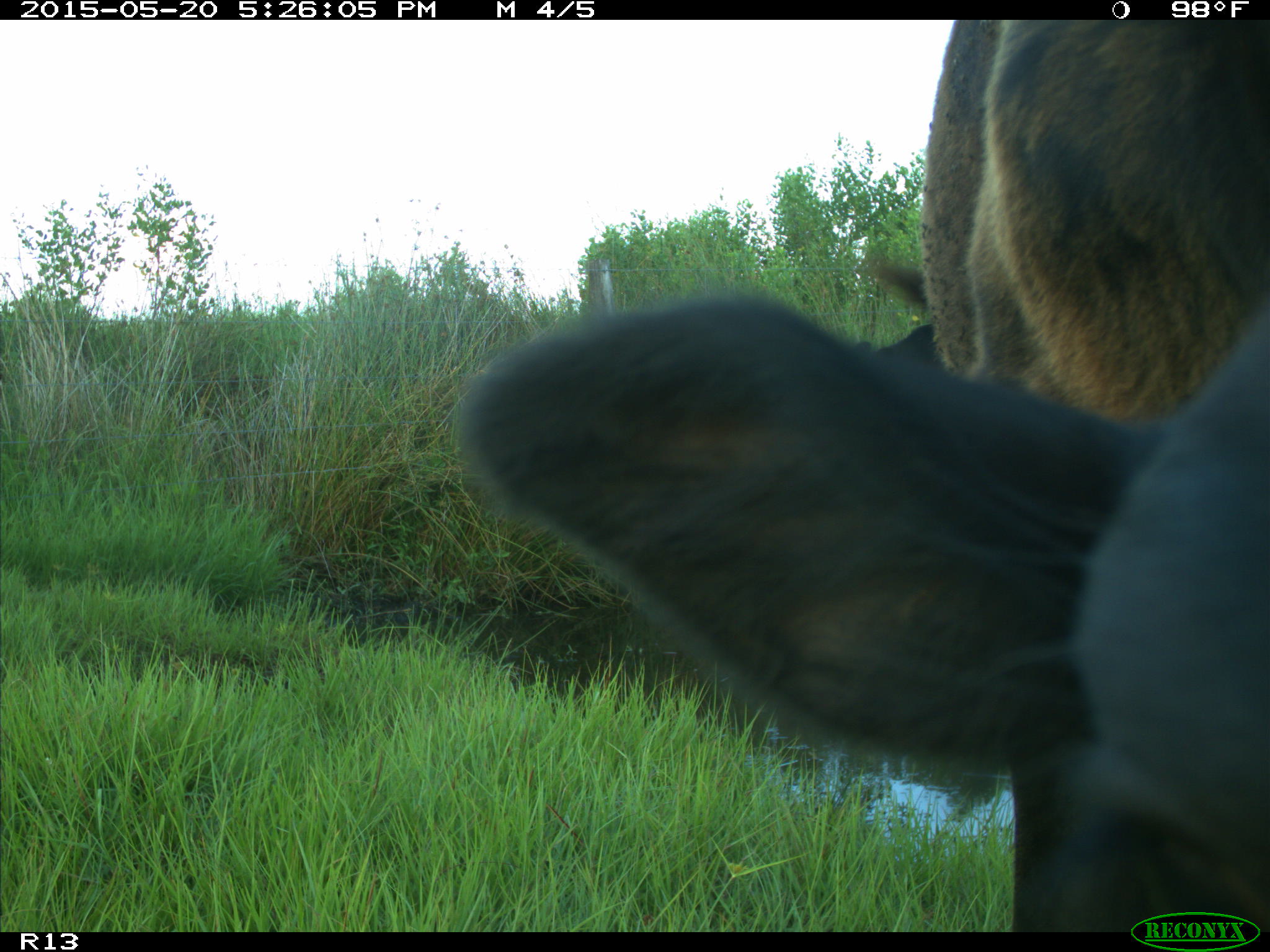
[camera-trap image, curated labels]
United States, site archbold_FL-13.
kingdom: Animalia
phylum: Chordata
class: Mammalia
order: Artiodactyla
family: Bovidae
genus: Bos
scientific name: Bos taurus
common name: domestic cow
Bos taurus (domestic cow).